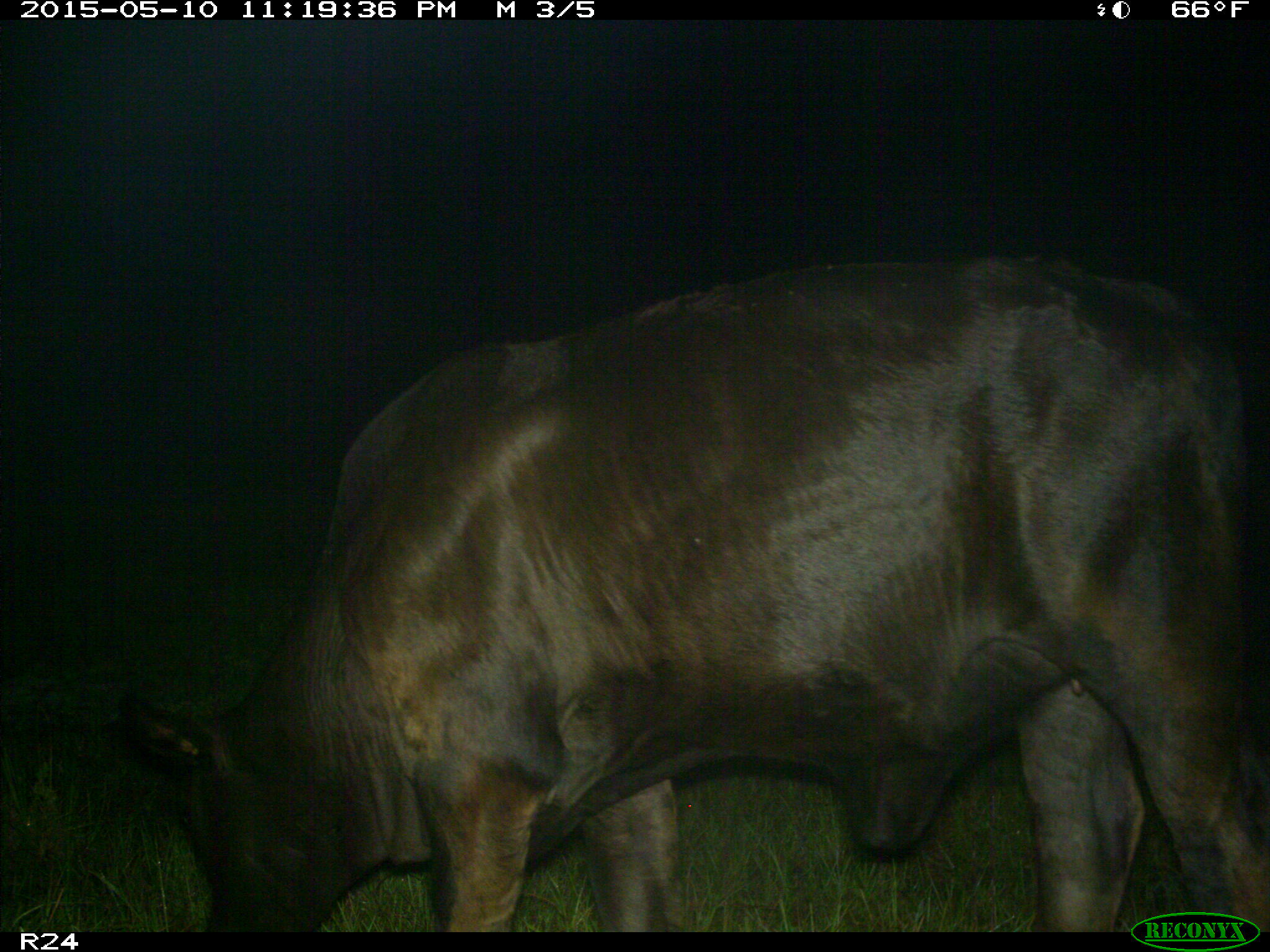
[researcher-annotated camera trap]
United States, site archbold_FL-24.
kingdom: Animalia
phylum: Chordata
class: Mammalia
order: Artiodactyla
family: Bovidae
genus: Bos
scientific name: Bos taurus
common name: domestic cow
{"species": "Bos taurus (domestic cow)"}